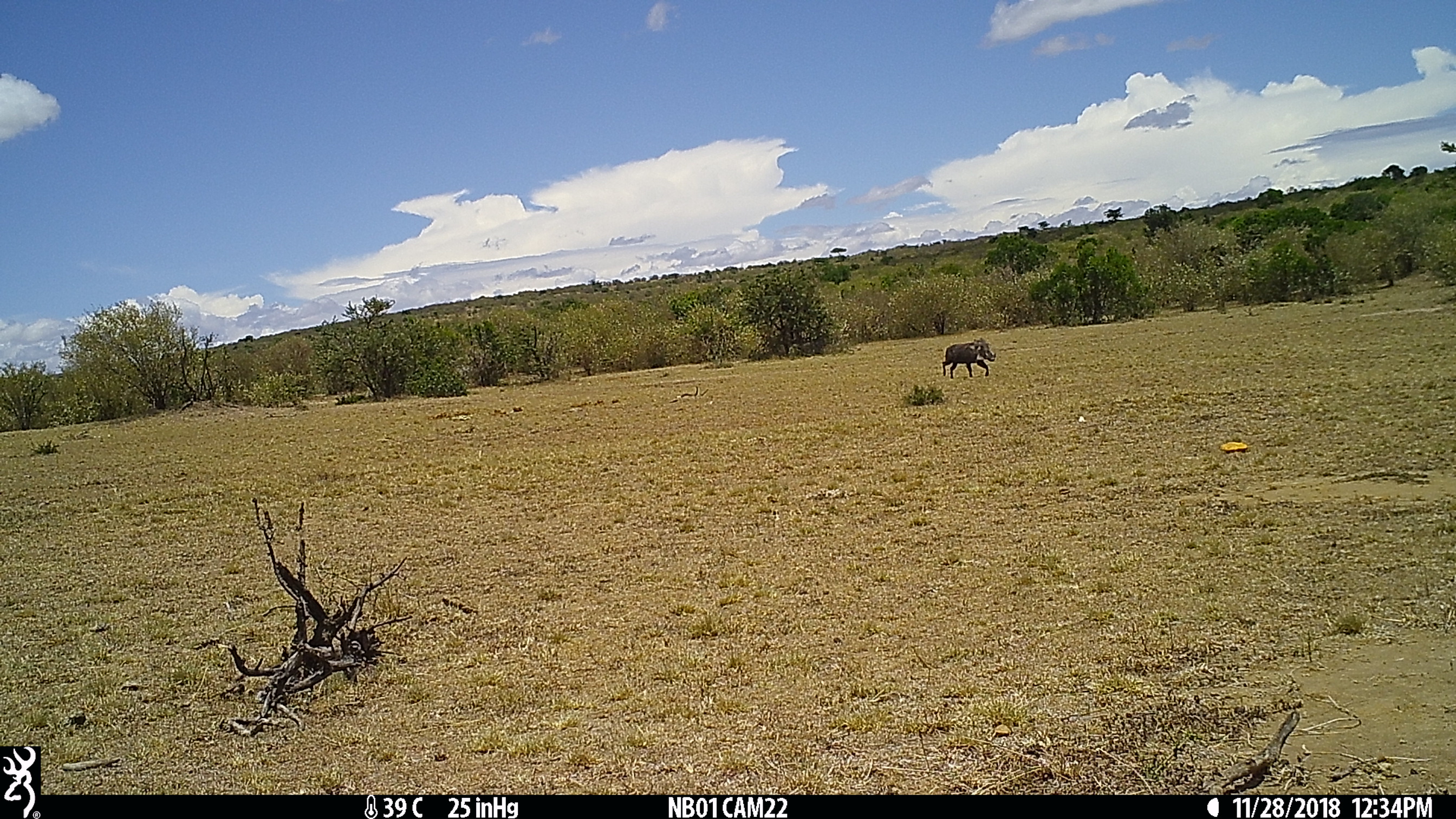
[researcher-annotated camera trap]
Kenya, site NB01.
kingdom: Animalia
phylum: Chordata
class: Mammalia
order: Artiodactyla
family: Suidae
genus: Phacochoerus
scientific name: Phacochoerus africanus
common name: common warthog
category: warthog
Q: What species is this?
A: Warthog (common warthog) (Phacochoerus africanus).